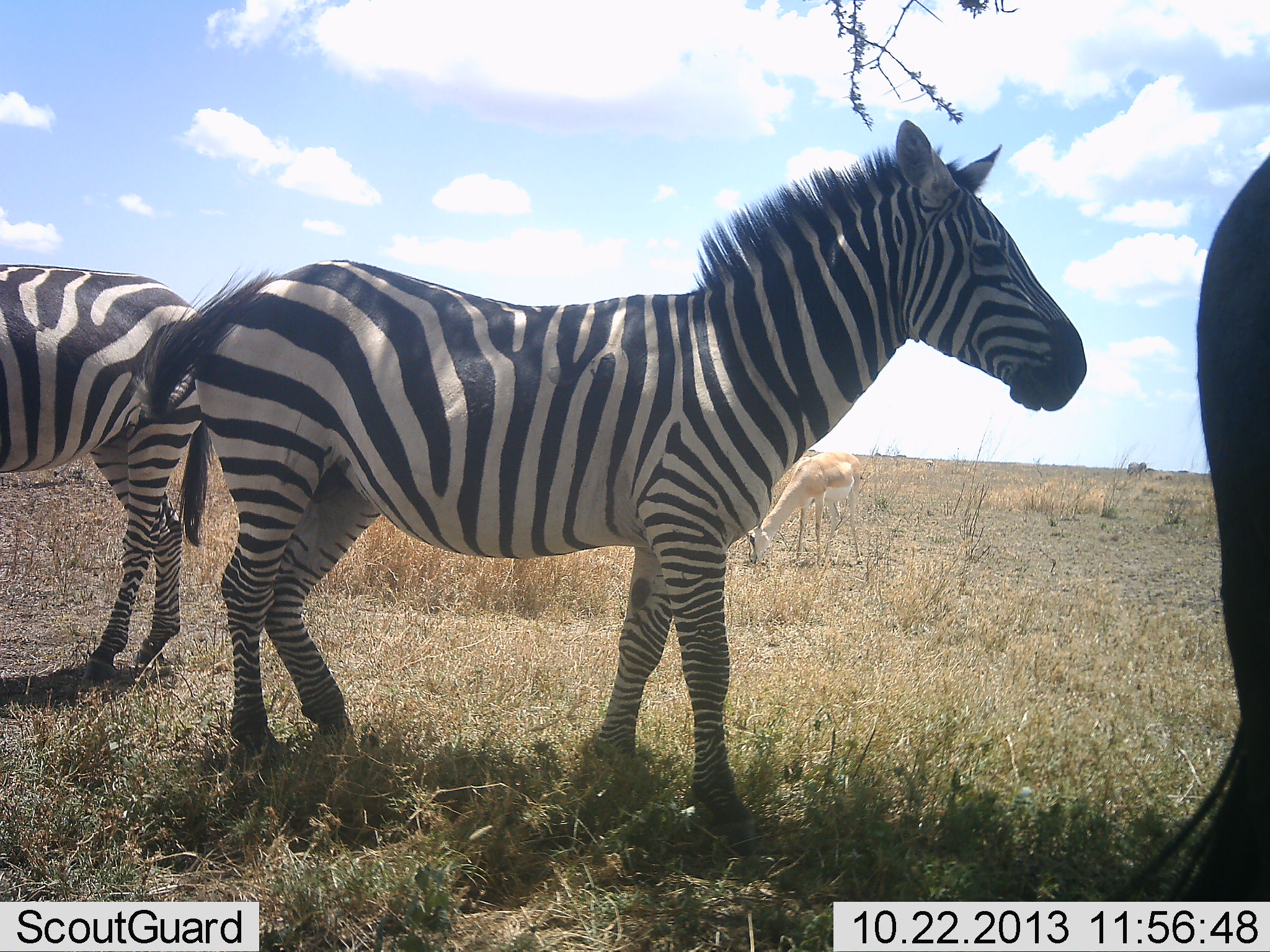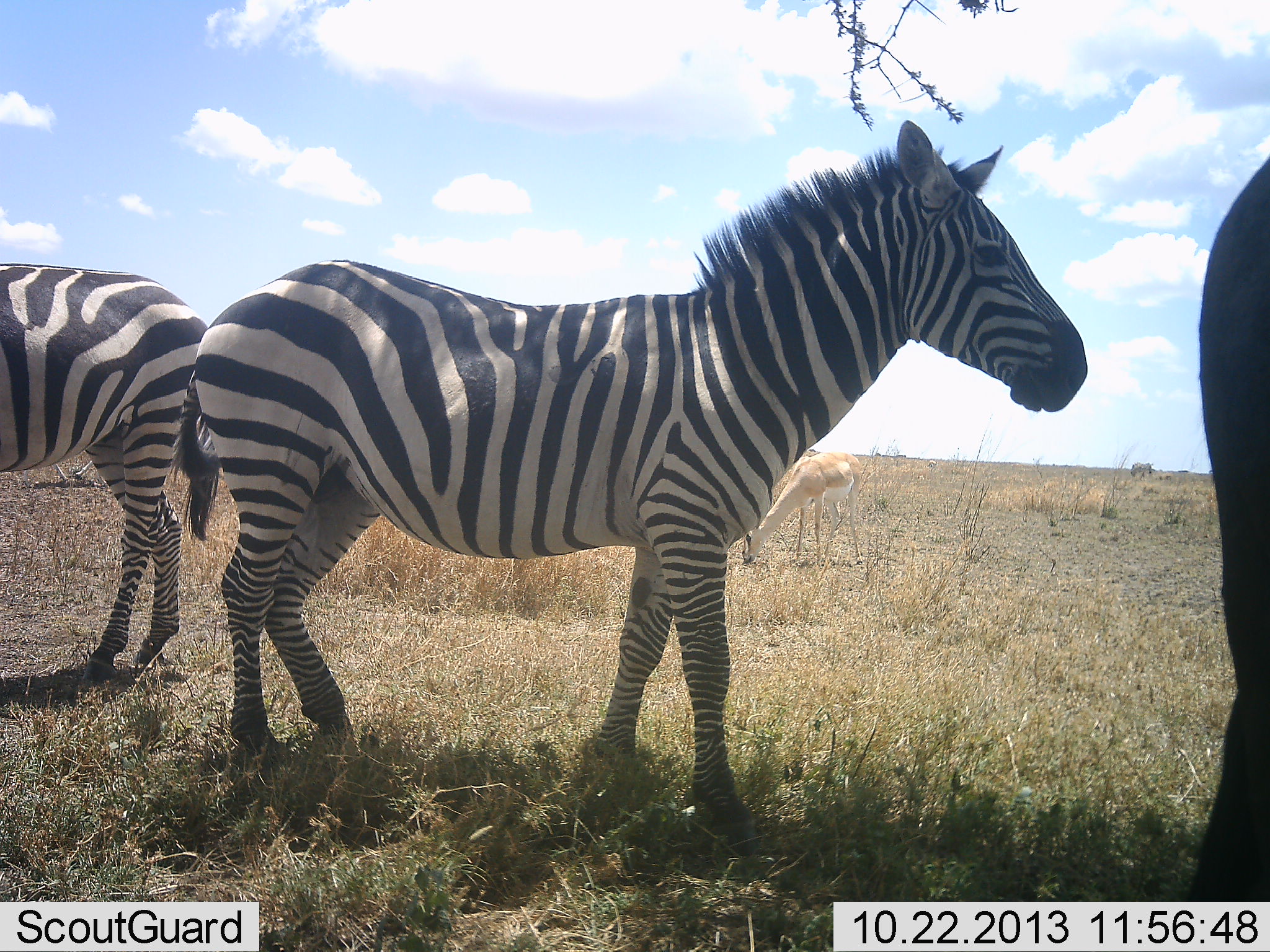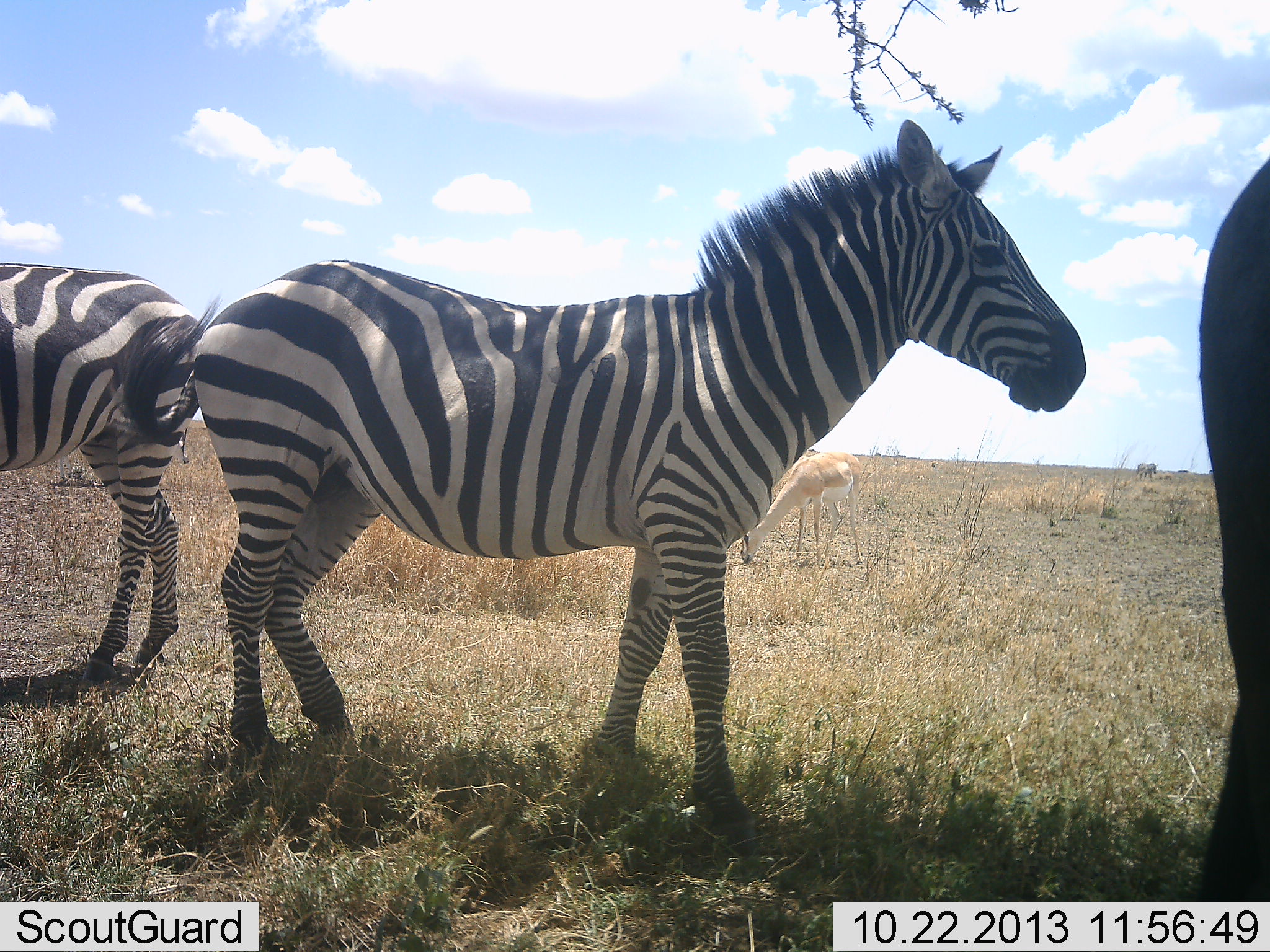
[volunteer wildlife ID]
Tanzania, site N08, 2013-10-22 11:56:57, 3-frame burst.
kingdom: Animalia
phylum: Chordata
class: Mammalia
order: Artiodactyla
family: Bovidae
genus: Nanger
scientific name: Nanger granti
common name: grant's gazelle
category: gazellegrants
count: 1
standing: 29%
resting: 0%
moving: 0%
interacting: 0%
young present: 0%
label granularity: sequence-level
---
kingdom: Animalia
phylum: Chordata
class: Mammalia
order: Perissodactyla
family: Equidae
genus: Equus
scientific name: Equus quagga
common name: plains zebra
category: zebra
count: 3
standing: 100%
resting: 4%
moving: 9%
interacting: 4%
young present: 0%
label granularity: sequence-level